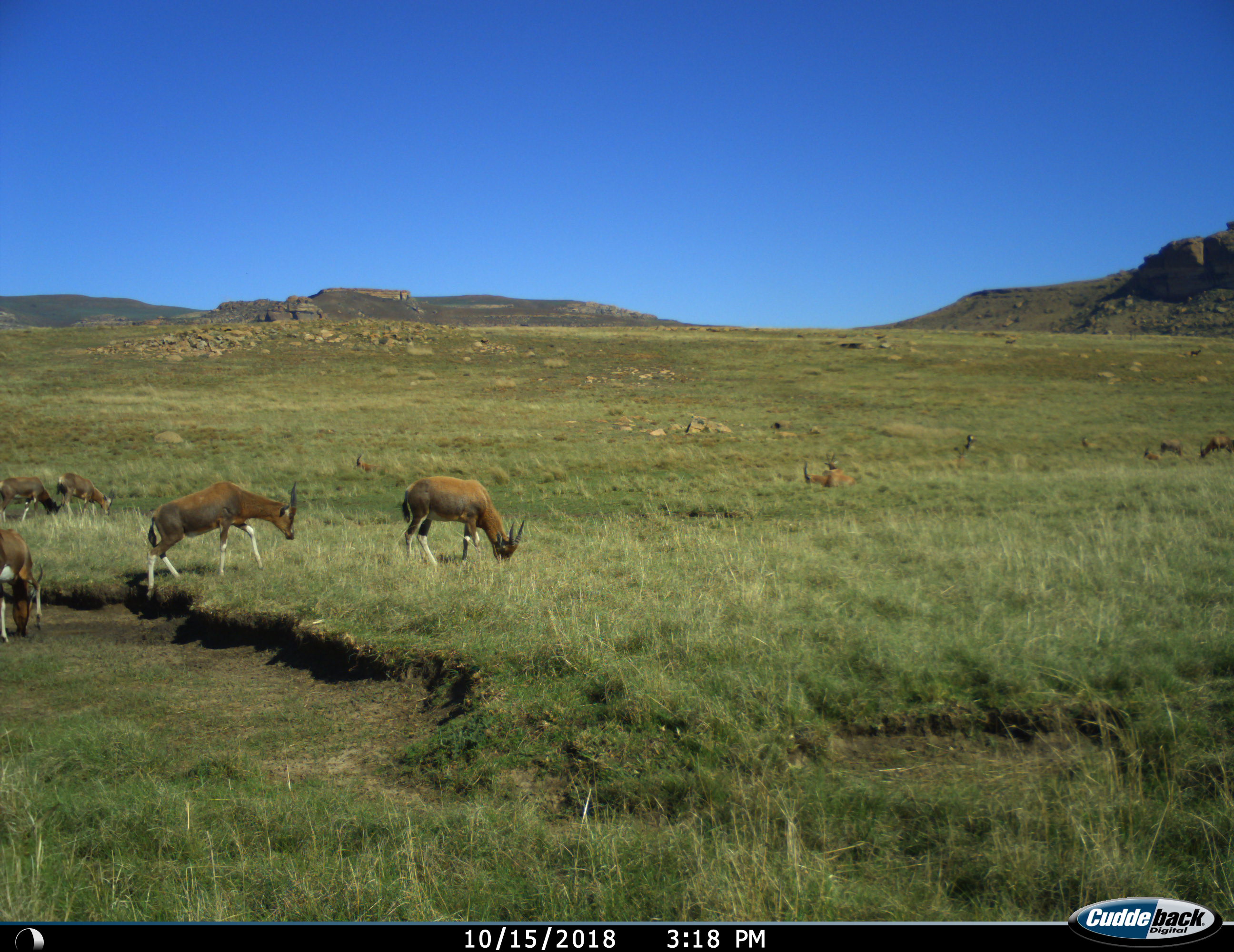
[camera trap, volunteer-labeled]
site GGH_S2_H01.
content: unidentified animal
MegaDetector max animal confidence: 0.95